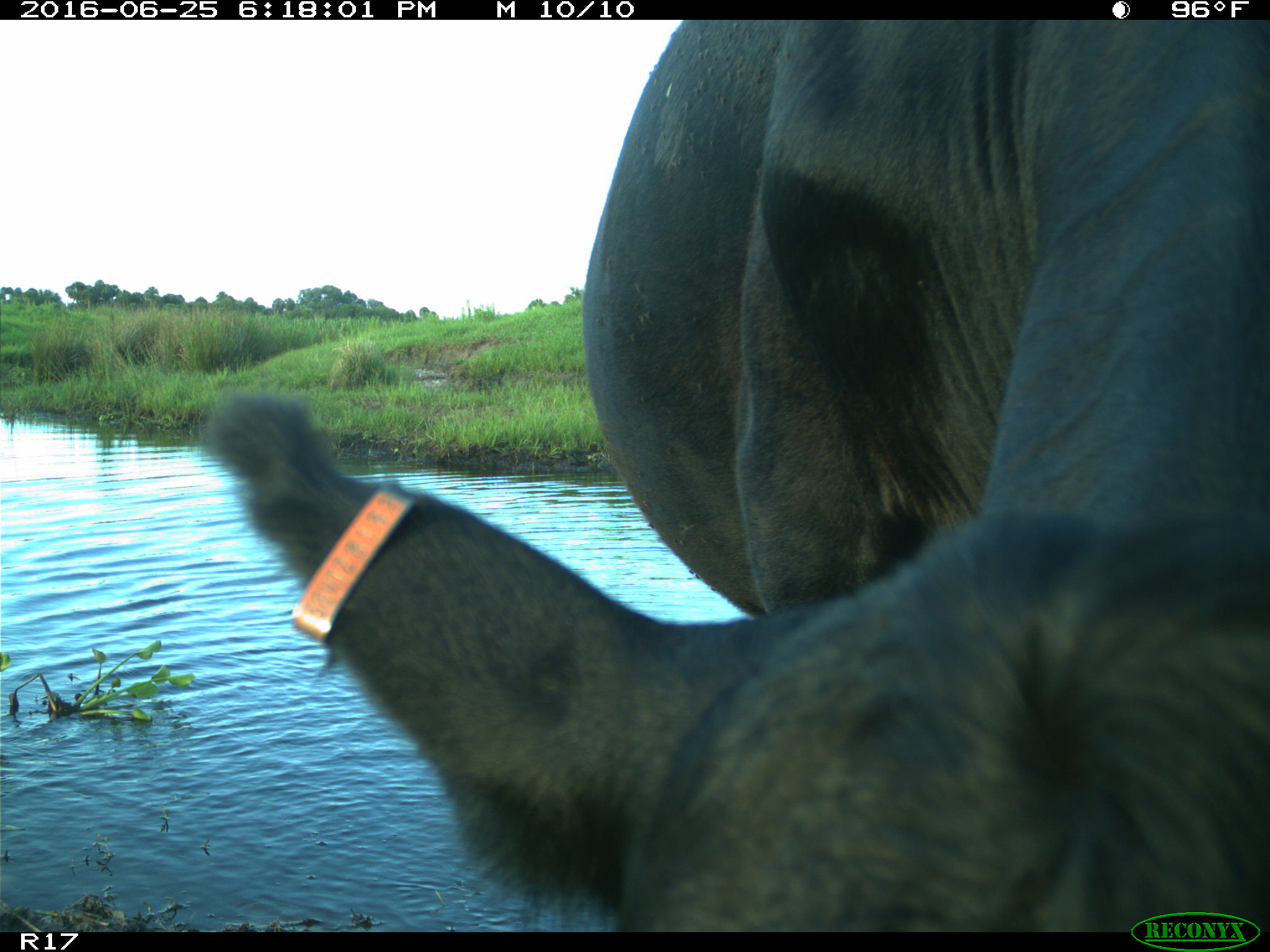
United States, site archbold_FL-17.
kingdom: Animalia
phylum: Chordata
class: Mammalia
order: Artiodactyla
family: Bovidae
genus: Bos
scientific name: Bos taurus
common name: domestic cow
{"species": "Bos taurus (domestic cow)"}